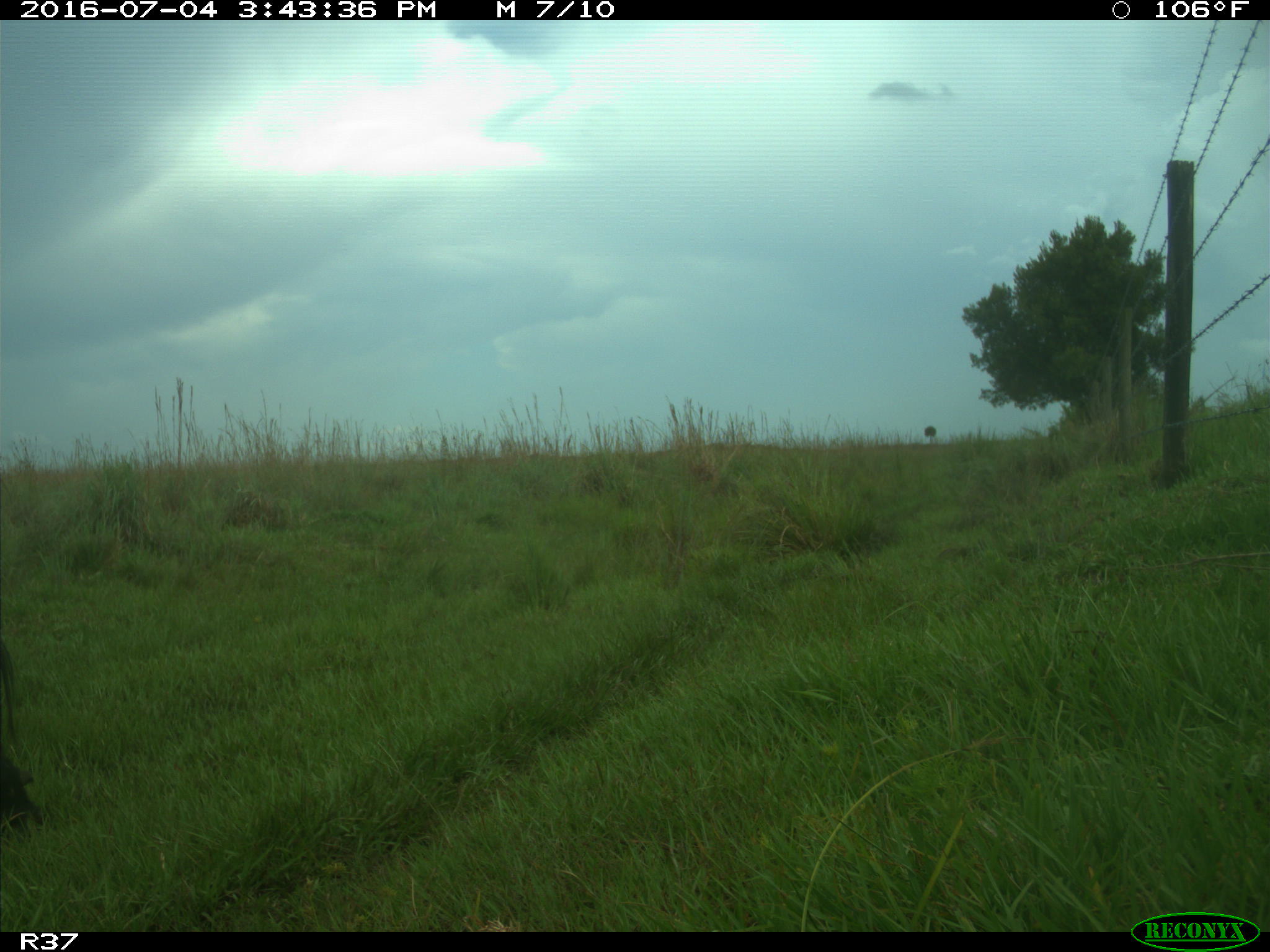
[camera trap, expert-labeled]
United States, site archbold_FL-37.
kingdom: Animalia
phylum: Chordata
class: Mammalia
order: Artiodactyla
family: Bovidae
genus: Bos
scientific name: Bos taurus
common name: domestic cow